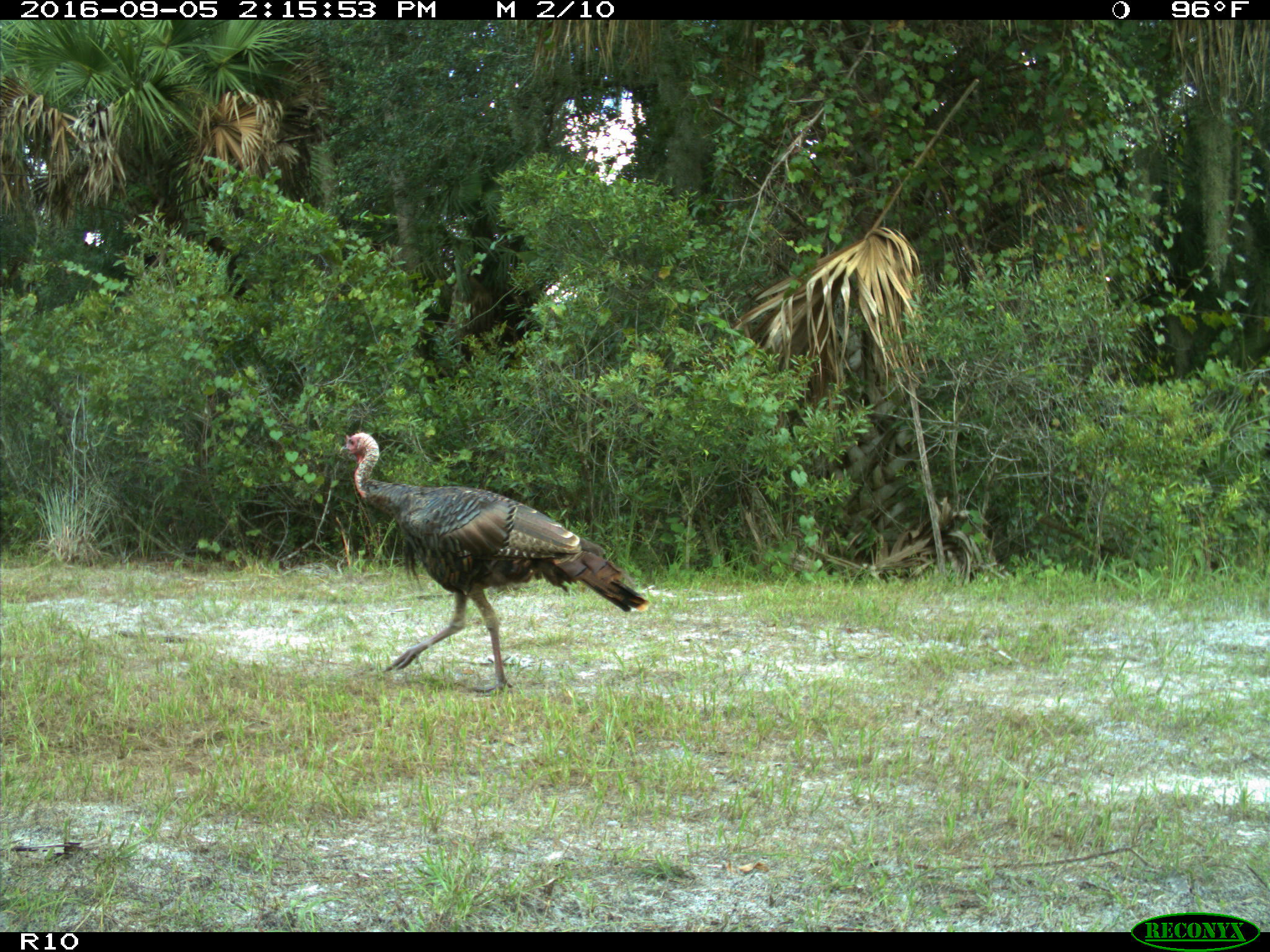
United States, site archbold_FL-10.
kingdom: Animalia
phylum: Chordata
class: Aves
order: Galliformes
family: Phasianidae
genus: Meleagris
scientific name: Meleagris gallopavo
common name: wild turkey